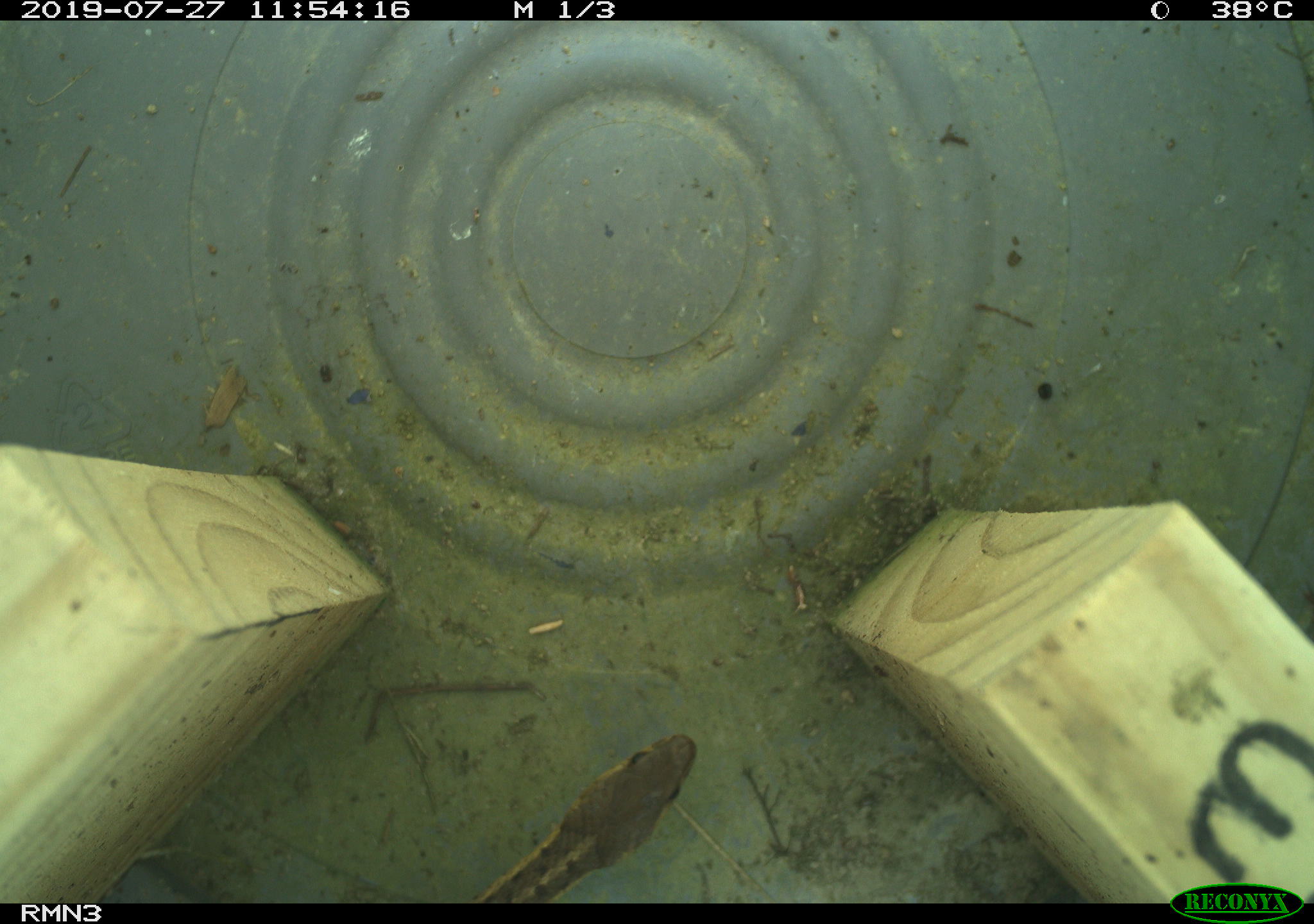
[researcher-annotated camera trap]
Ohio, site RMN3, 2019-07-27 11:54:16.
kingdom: Animalia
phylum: Chordata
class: Reptilia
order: Squamata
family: Colubridae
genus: Thamnophis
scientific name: Thamnophis sirtalis sirtalis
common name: eastern gartersnake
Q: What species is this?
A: Eastern gartersnake (Thamnophis sirtalis sirtalis).